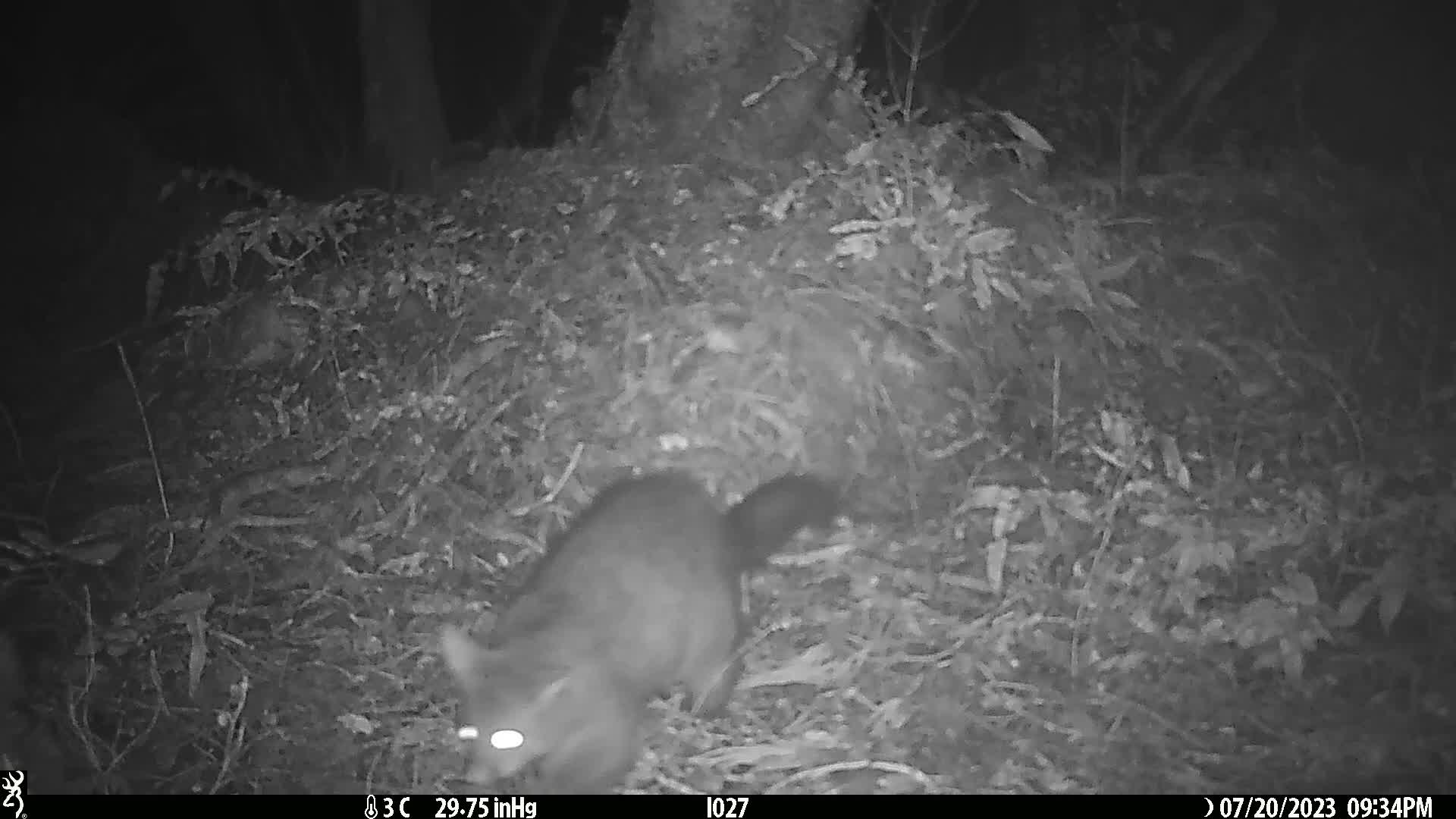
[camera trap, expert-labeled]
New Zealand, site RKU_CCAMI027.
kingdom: Animalia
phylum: Chordata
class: Mammalia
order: Diprotodontia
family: Phalangeridae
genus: Trichosurus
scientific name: Trichosurus vulpecula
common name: common brushtail possum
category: possum